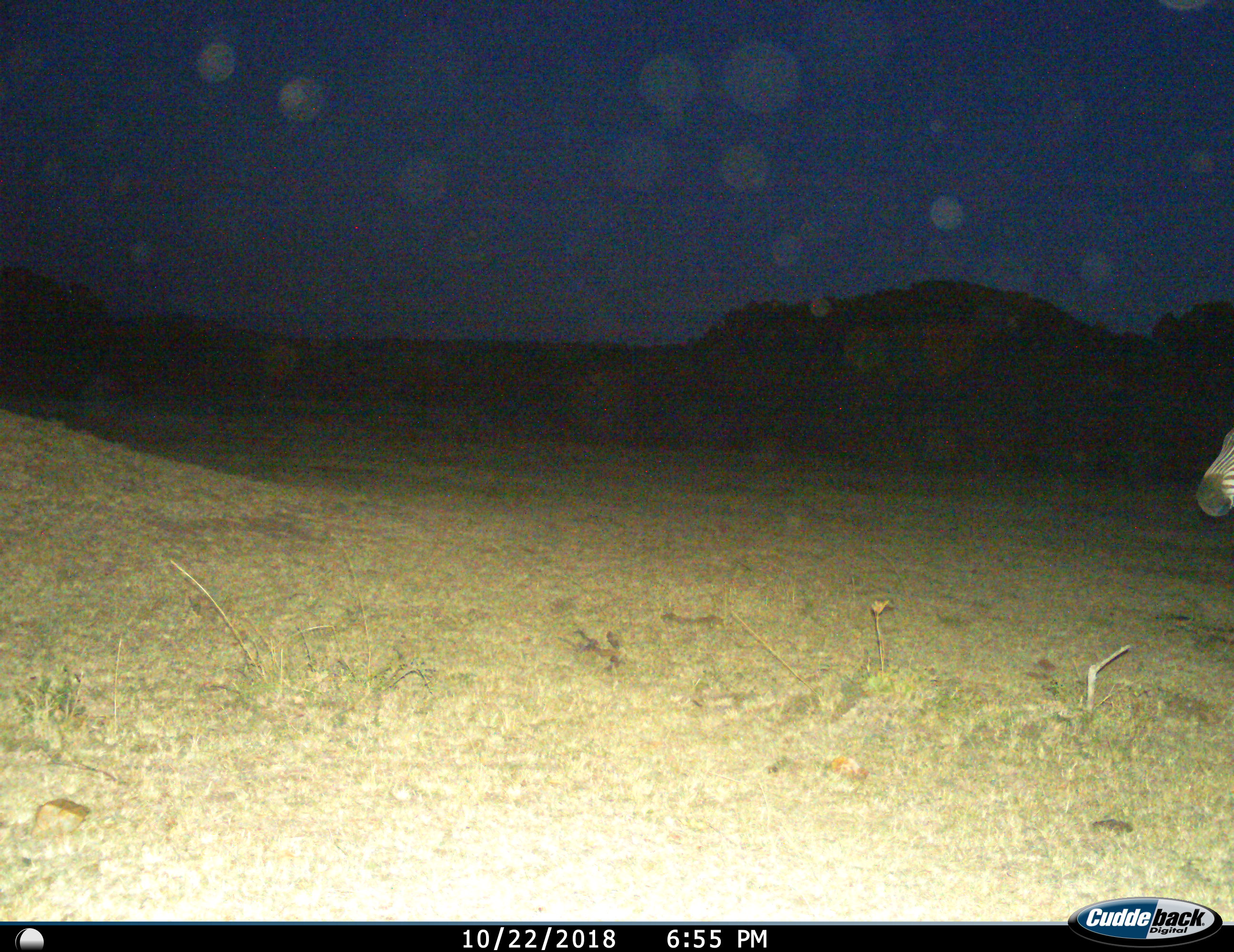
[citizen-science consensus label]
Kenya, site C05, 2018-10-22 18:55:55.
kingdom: Animalia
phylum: Chordata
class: Mammalia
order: Perissodactyla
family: Equidae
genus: Equus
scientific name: Equus quagga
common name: plains zebra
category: zebra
Zebra (plains zebra) (Equus quagga), count 1. Behavior (volunteer vote fractions): standing 70%, resting 0%, moving 30%, interacting 0%. Young present (vote fraction): 0%. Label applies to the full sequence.